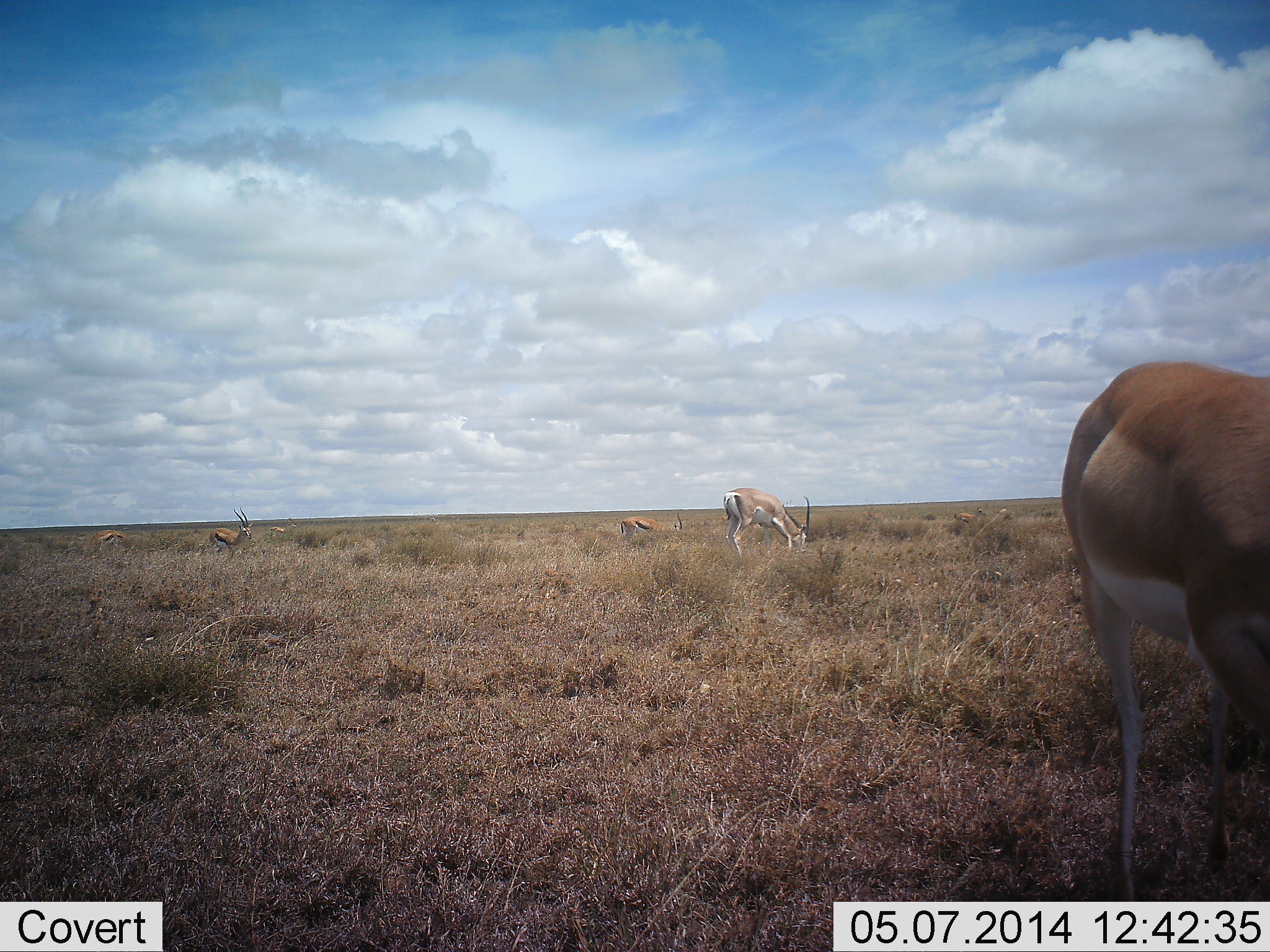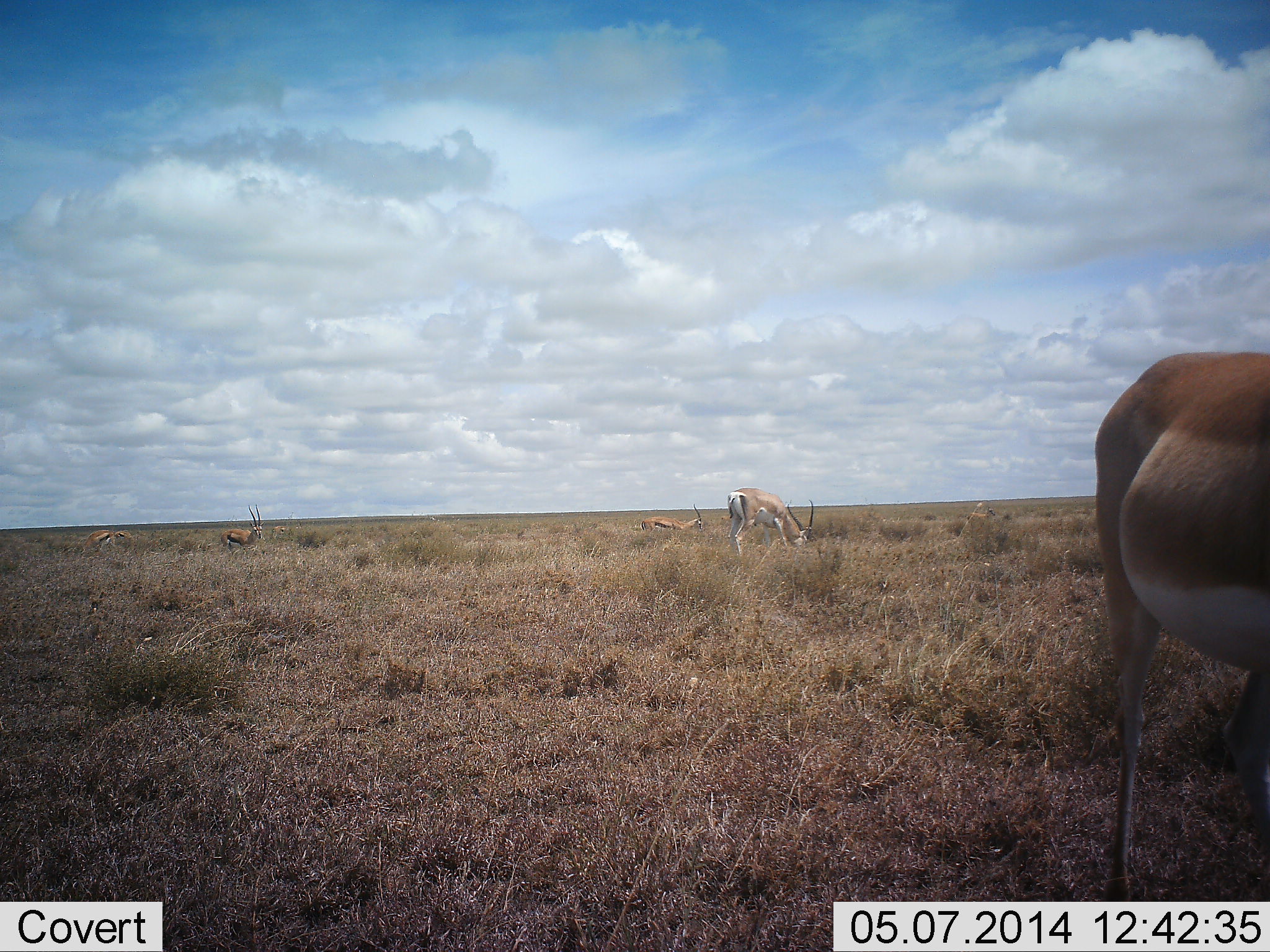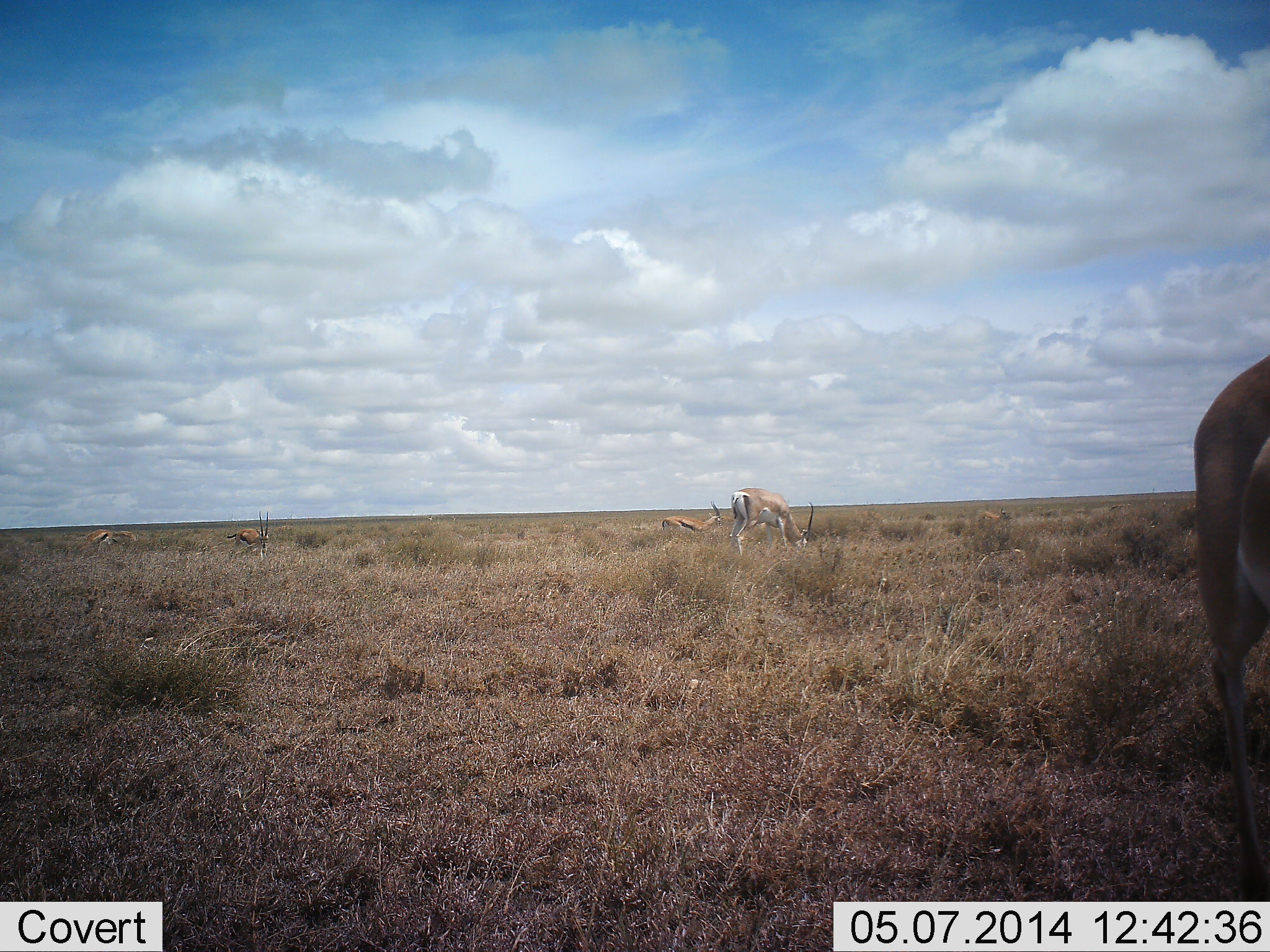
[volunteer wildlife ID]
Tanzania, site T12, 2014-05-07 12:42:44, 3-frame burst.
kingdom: Animalia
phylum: Chordata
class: Mammalia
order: Artiodactyla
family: Bovidae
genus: Nanger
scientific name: Nanger granti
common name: grant's gazelle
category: gazellegrants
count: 4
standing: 29%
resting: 0%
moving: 50%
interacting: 0%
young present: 7%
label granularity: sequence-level